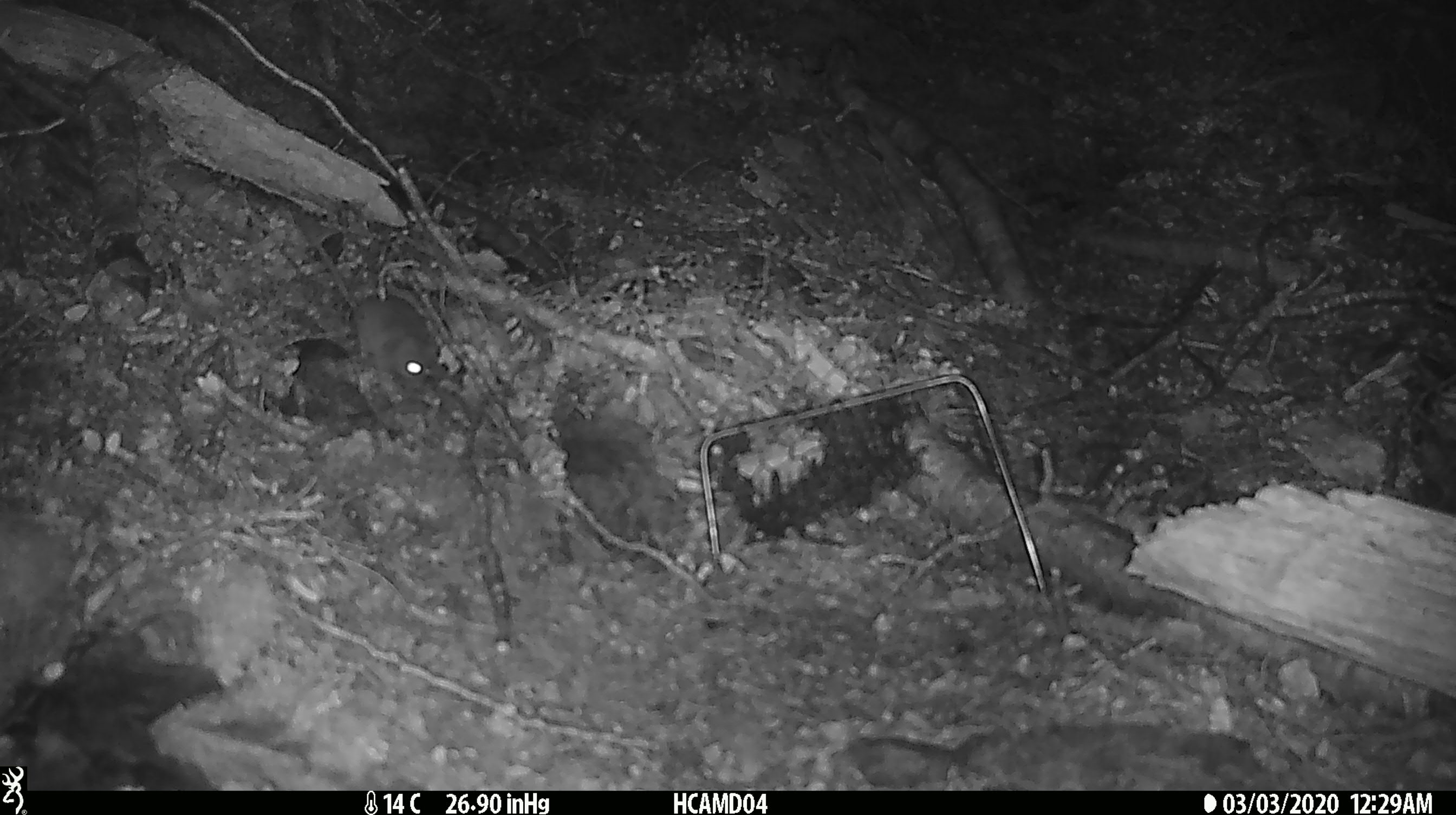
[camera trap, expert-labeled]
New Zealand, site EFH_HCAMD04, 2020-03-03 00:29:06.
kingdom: Animalia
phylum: Chordata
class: Mammalia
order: Rodentia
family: Muridae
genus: Mus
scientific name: Mus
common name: mouse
Mouse (Mus).